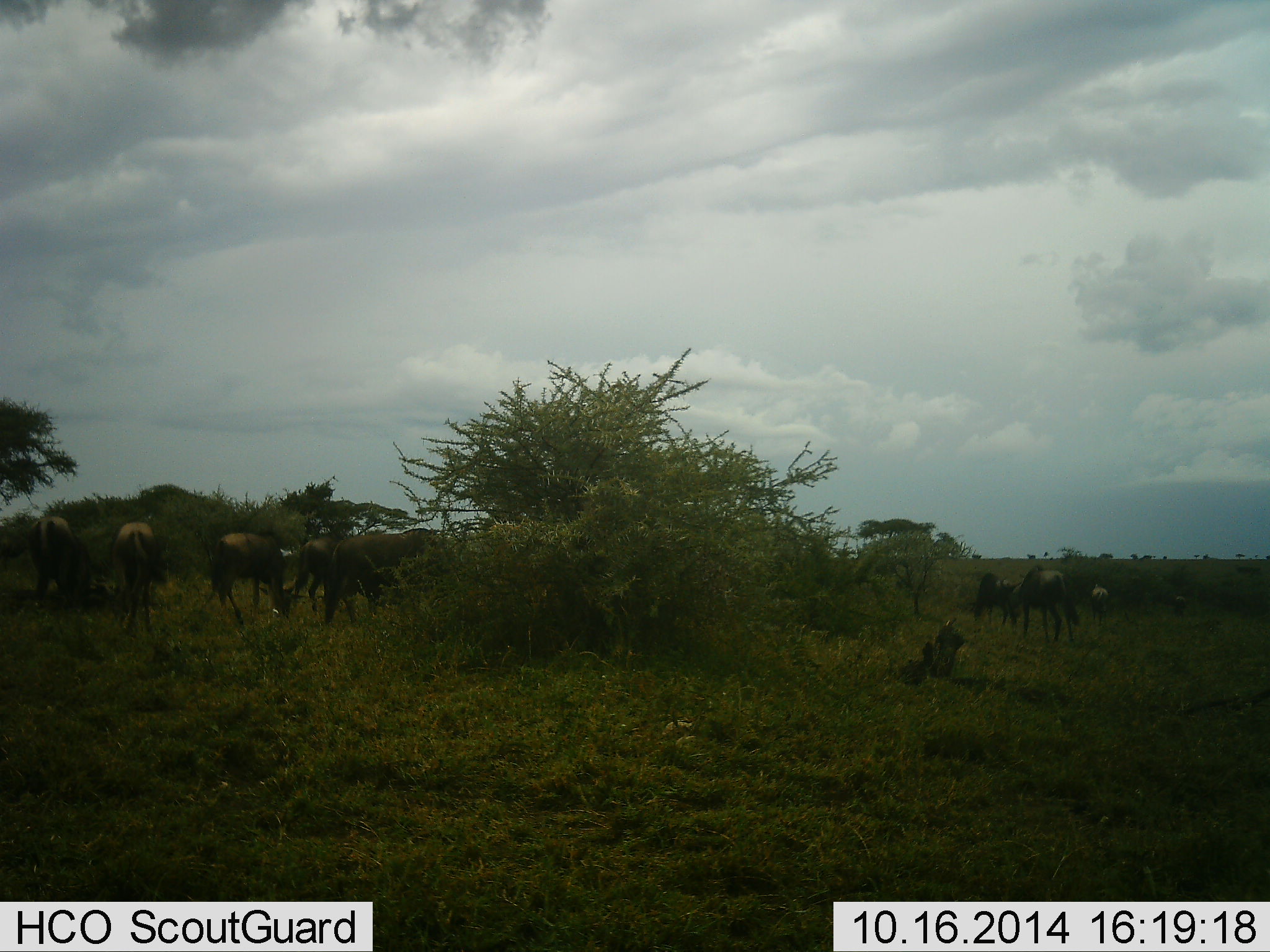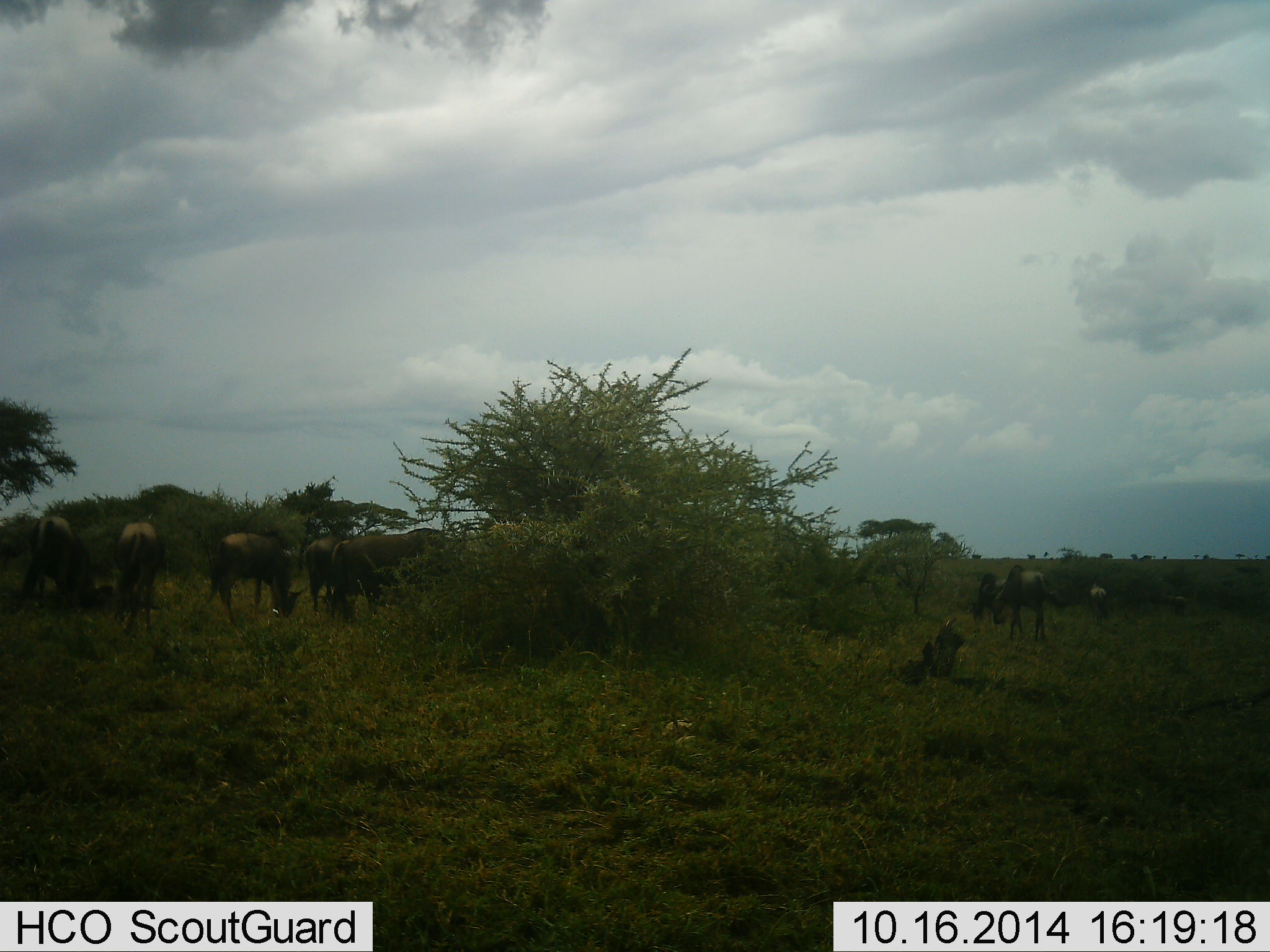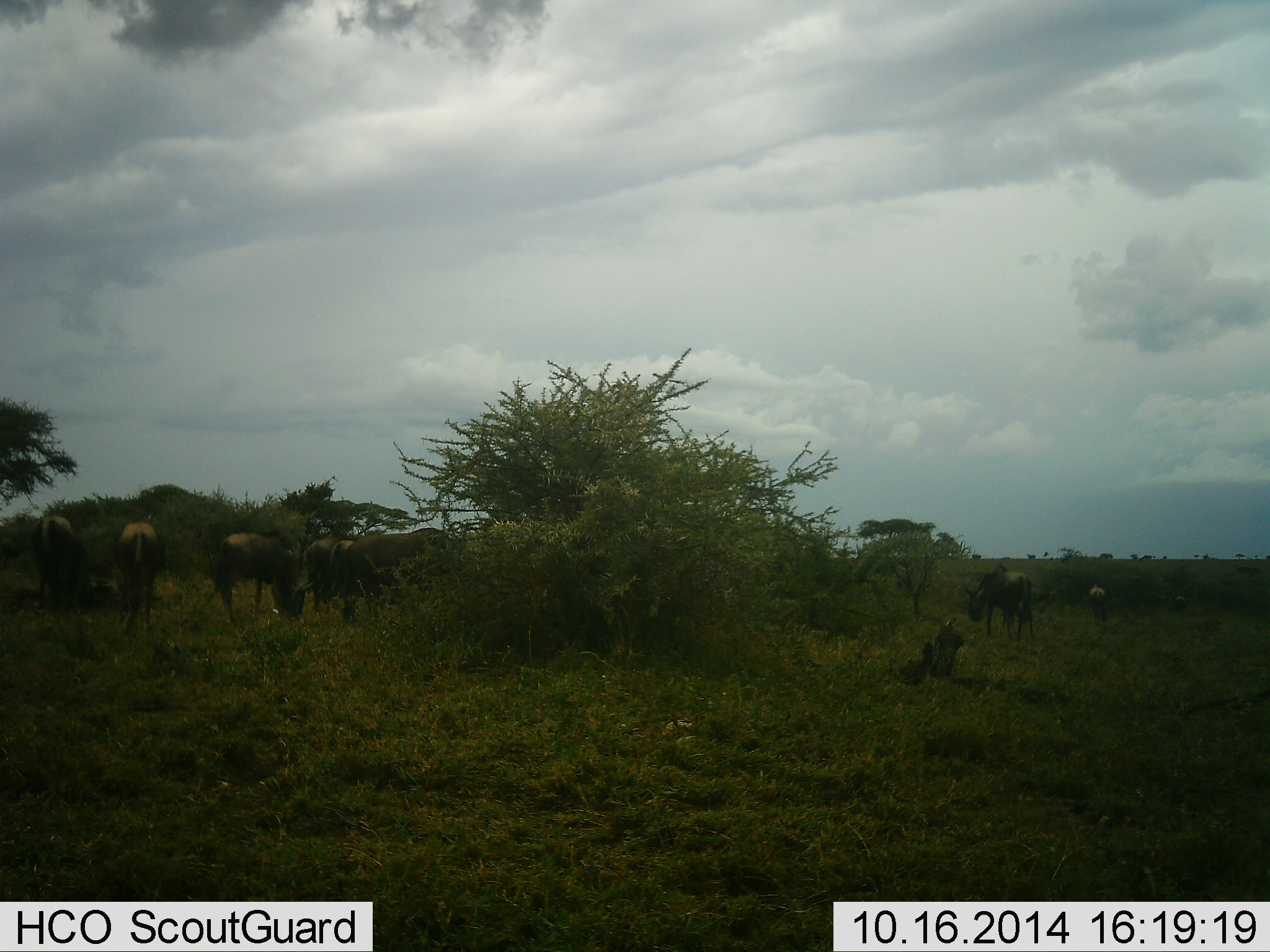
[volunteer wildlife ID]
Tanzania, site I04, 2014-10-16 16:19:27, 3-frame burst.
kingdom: Animalia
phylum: Chordata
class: Mammalia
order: Artiodactyla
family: Bovidae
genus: Connochaetes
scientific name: Connochaetes taurinus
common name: blue wildebeest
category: wildebeest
Wildebeest (blue wildebeest) (Connochaetes taurinus), count 9. Behavior (volunteer vote fractions): standing 40%, resting 0%, moving 50%, interacting 10%. Young present (vote fraction): 0%. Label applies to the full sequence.